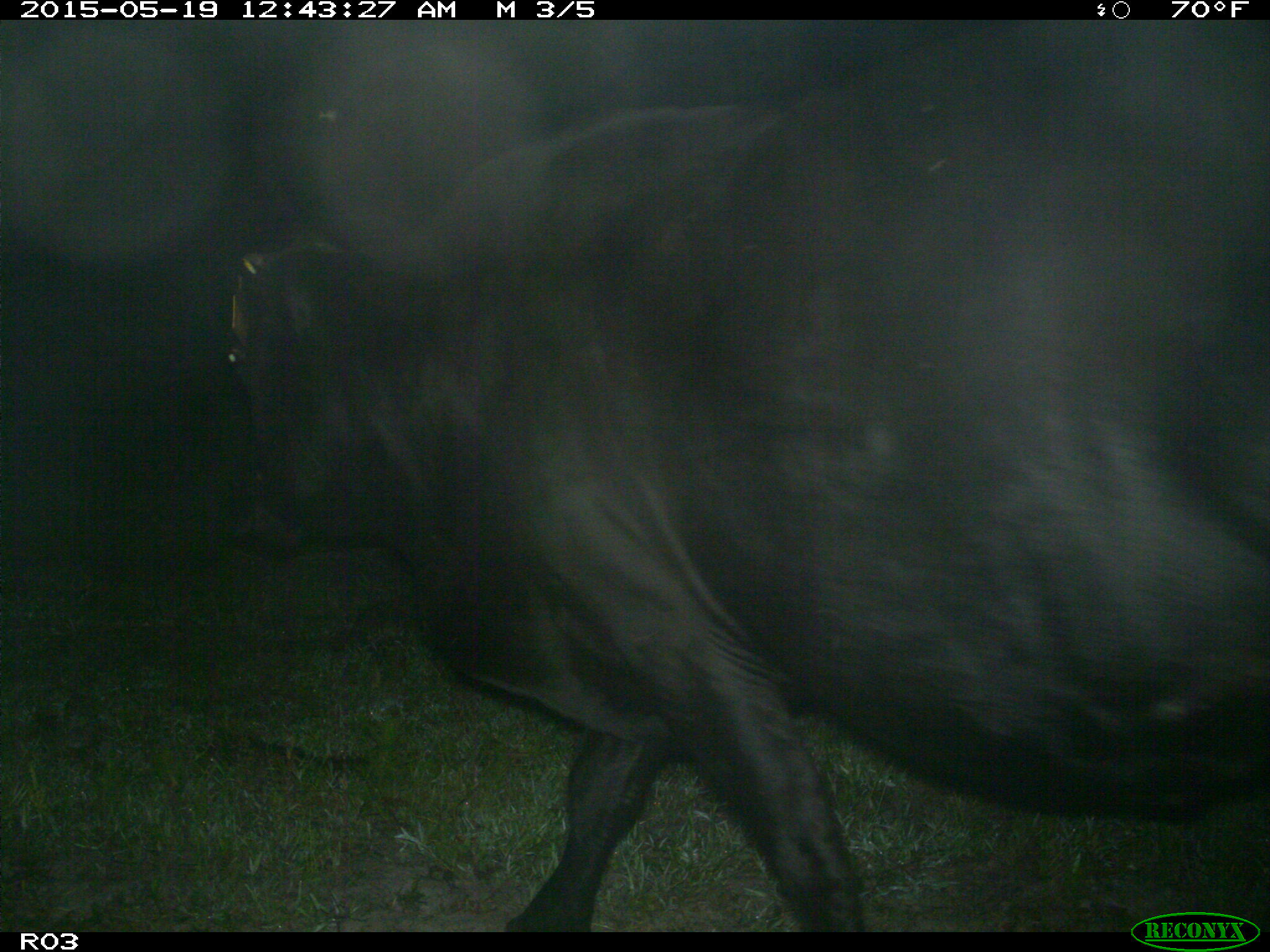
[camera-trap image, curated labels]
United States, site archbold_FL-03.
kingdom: Animalia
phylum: Chordata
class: Mammalia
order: Artiodactyla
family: Bovidae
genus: Bos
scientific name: Bos taurus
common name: domestic cow